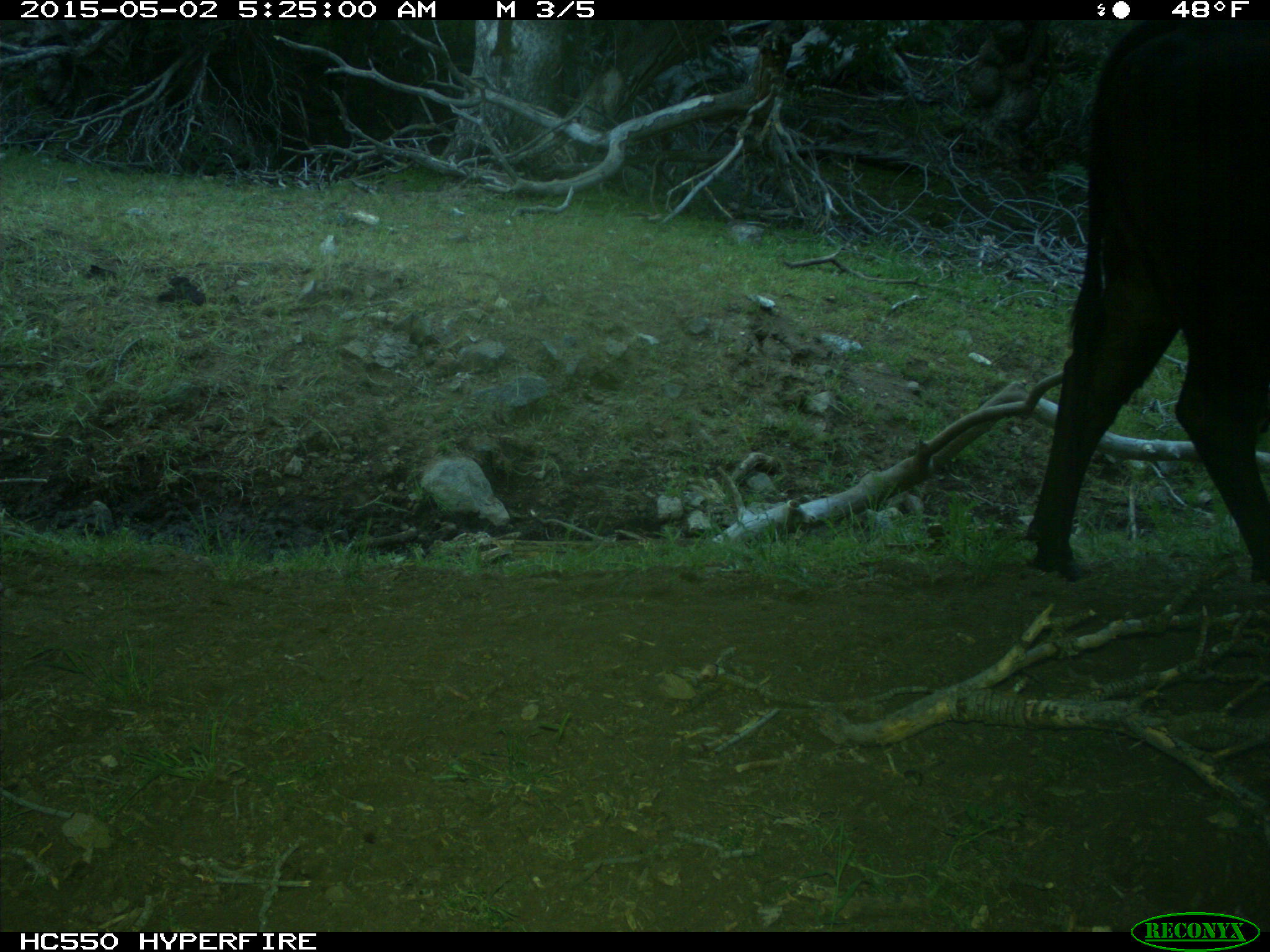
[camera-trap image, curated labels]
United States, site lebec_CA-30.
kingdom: Animalia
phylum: Chordata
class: Mammalia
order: Artiodactyla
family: Bovidae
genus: Bos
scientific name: Bos taurus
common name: domestic cow